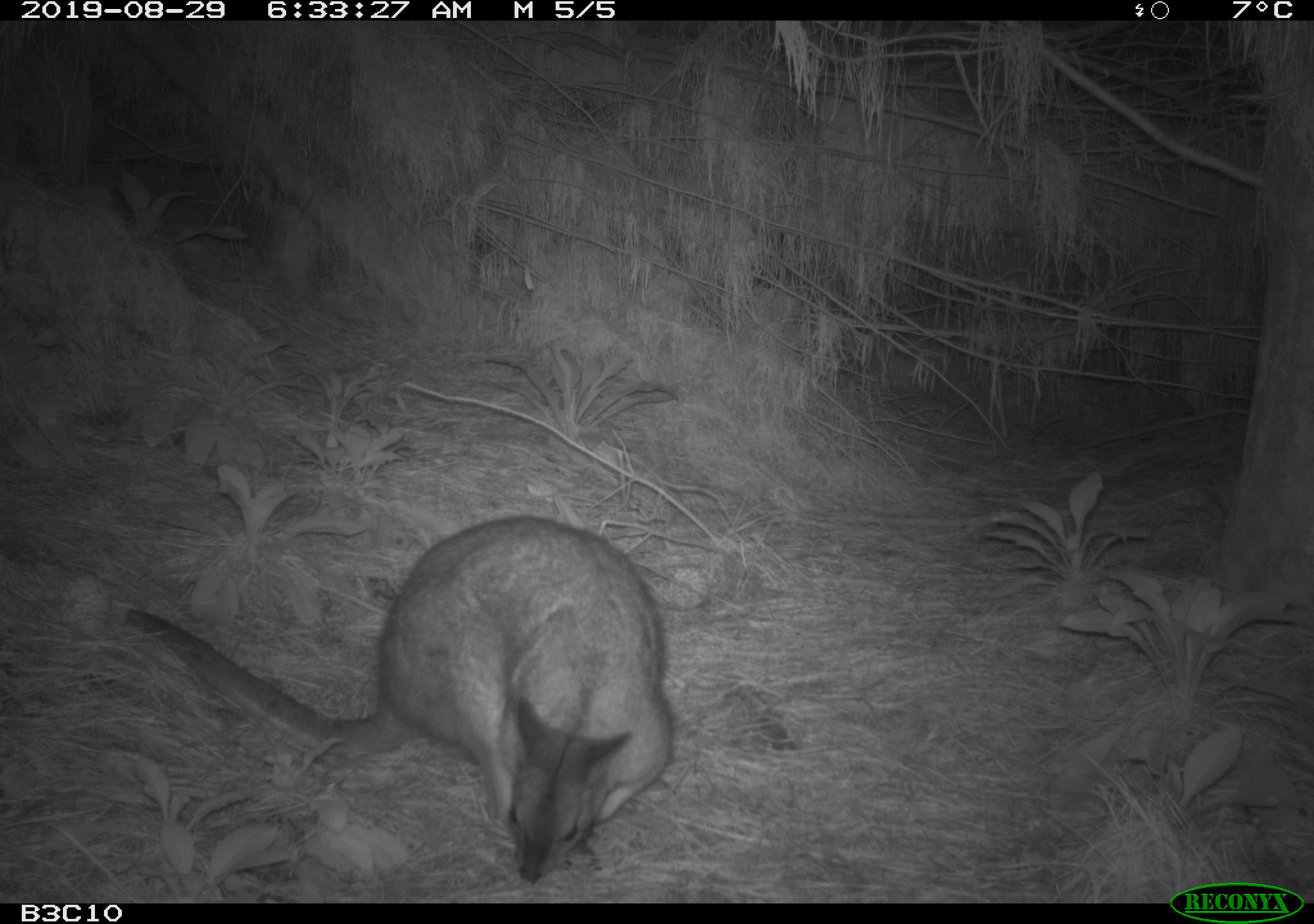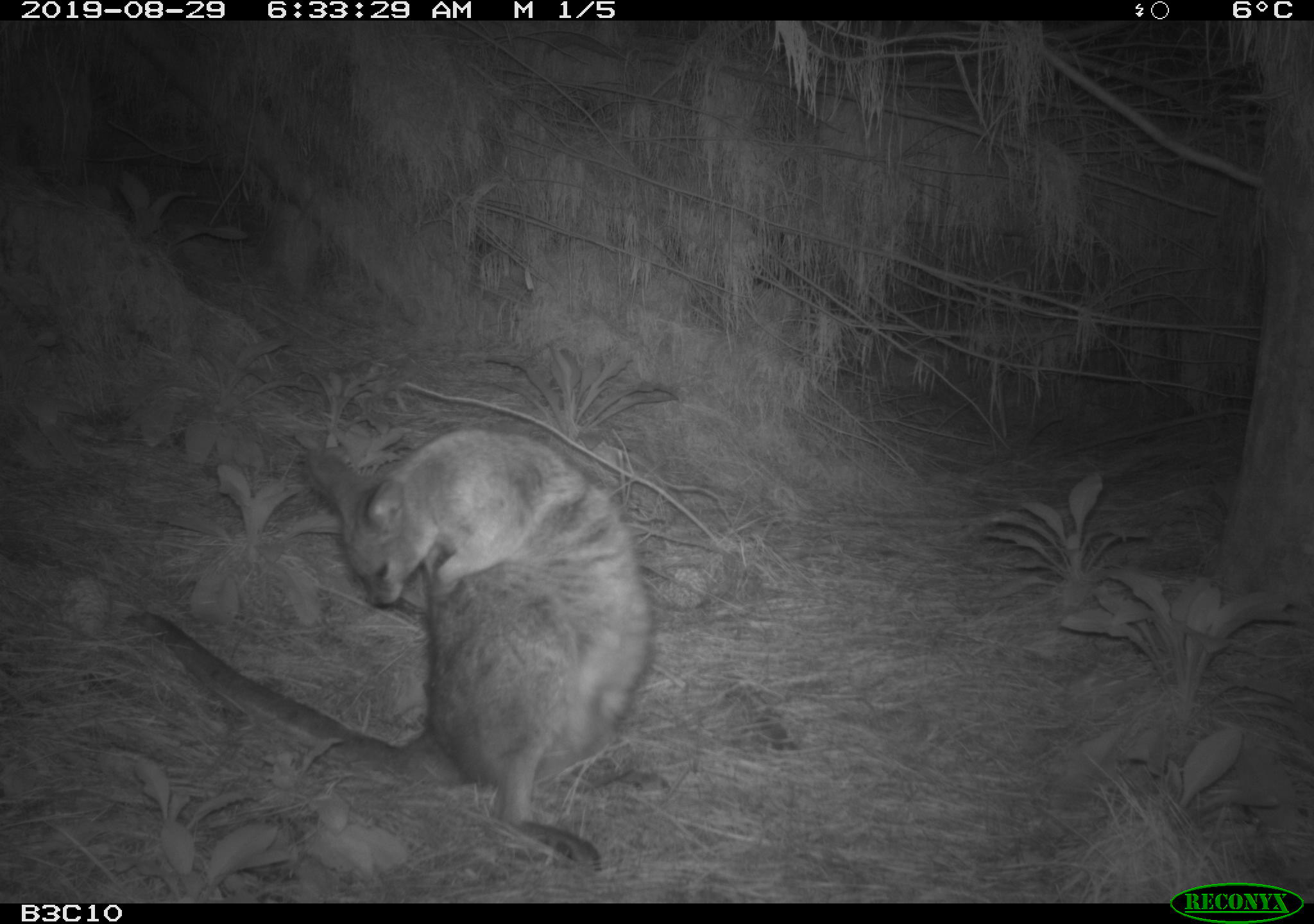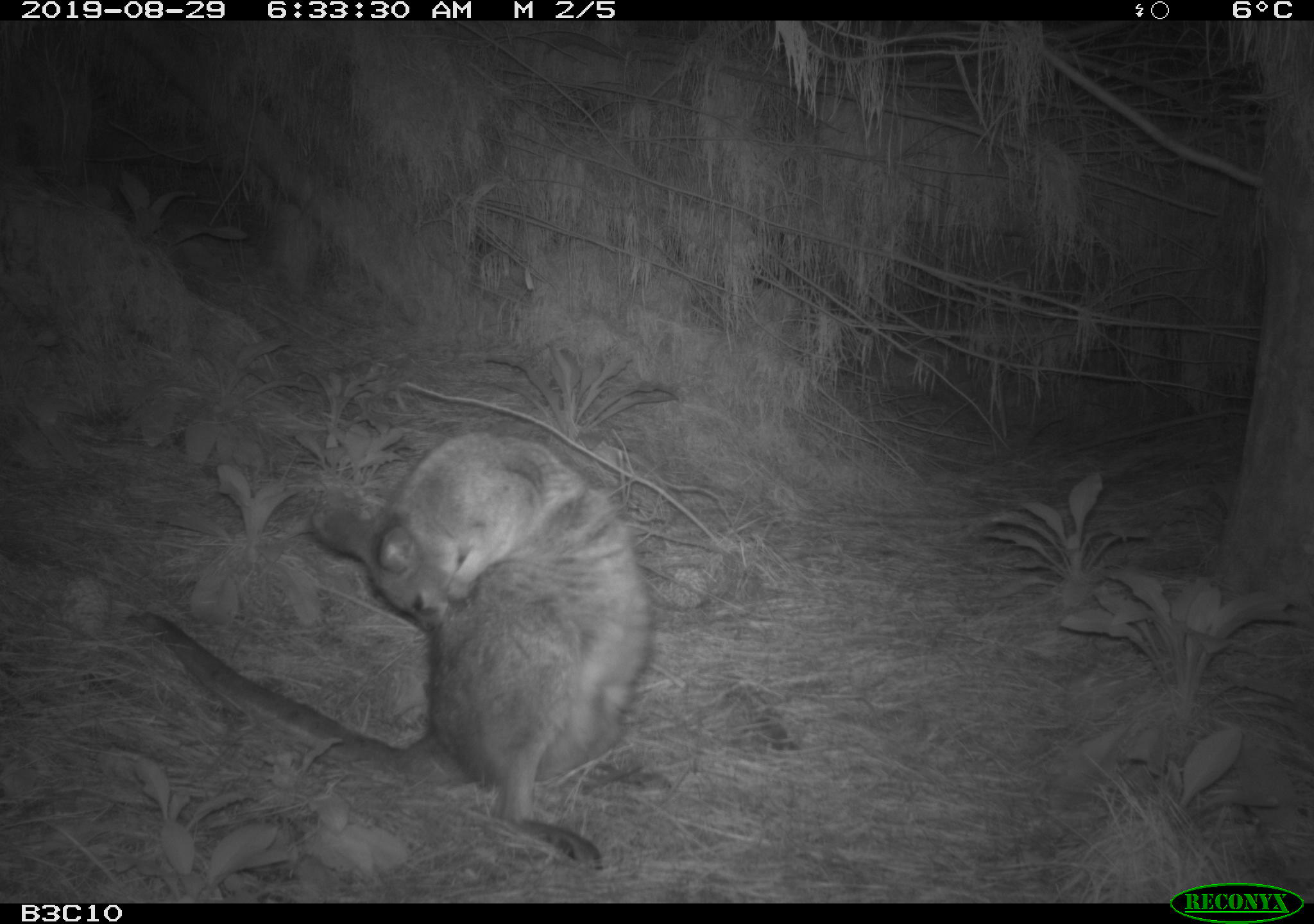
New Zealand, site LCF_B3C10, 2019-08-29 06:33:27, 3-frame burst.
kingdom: Animalia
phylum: Chordata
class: Mammalia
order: Diprotodontia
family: Macropodidae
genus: Notamacropus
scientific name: Notamacropus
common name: wallaby